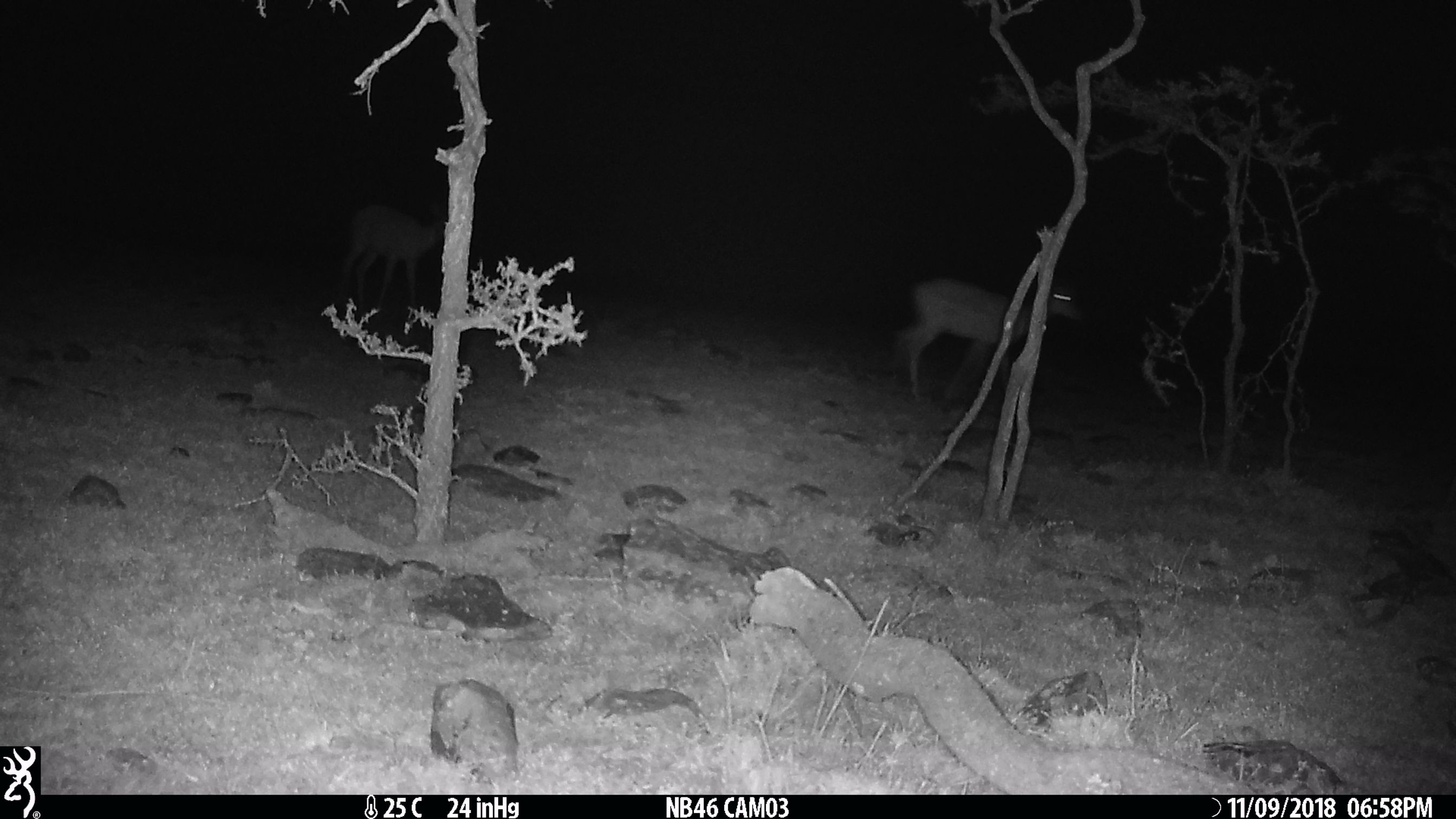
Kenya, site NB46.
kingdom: Animalia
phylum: Chordata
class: Mammalia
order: Artiodactyla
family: Bovidae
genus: Aepyceros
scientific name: Aepyceros melampus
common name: impala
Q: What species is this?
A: Impala (Aepyceros melampus).